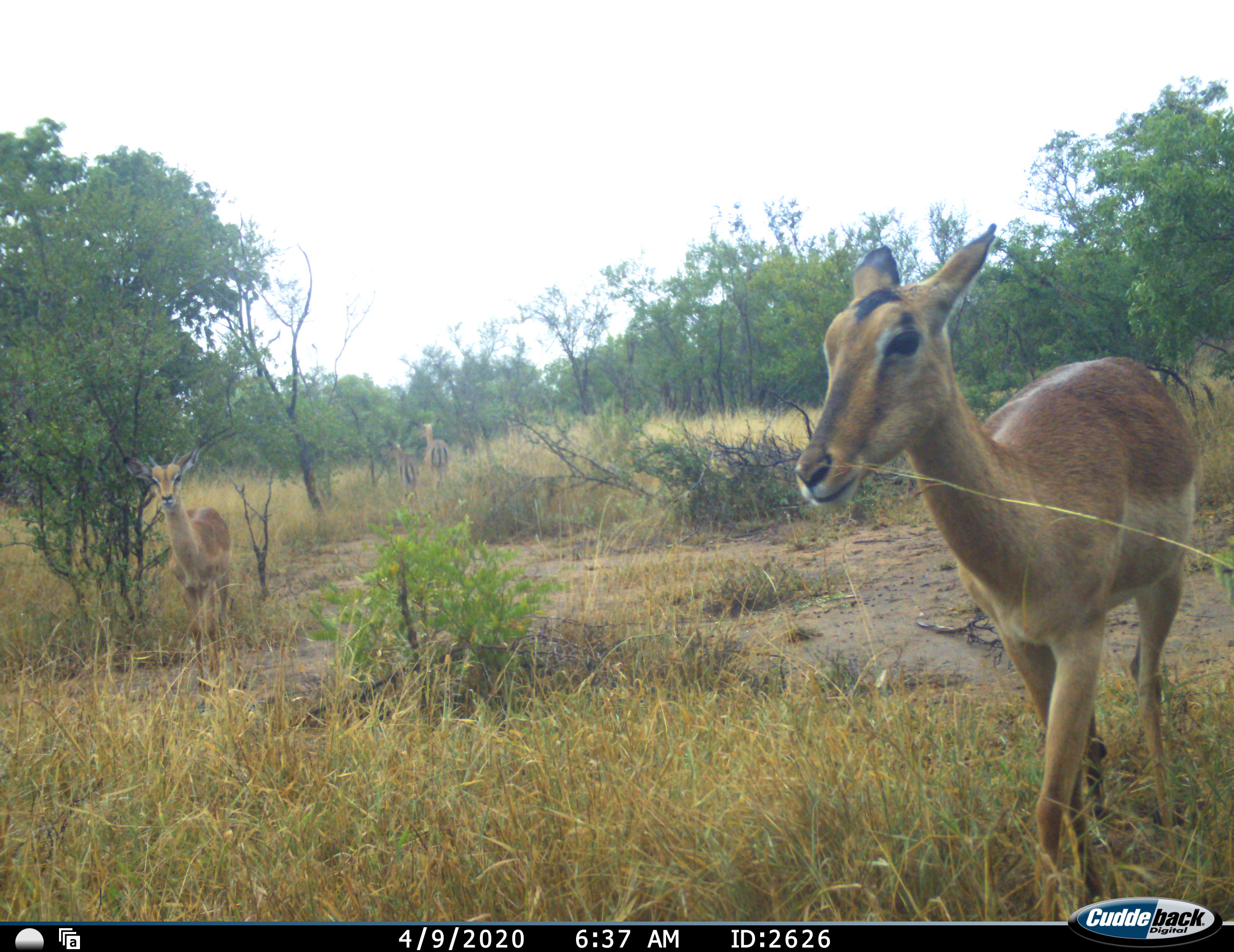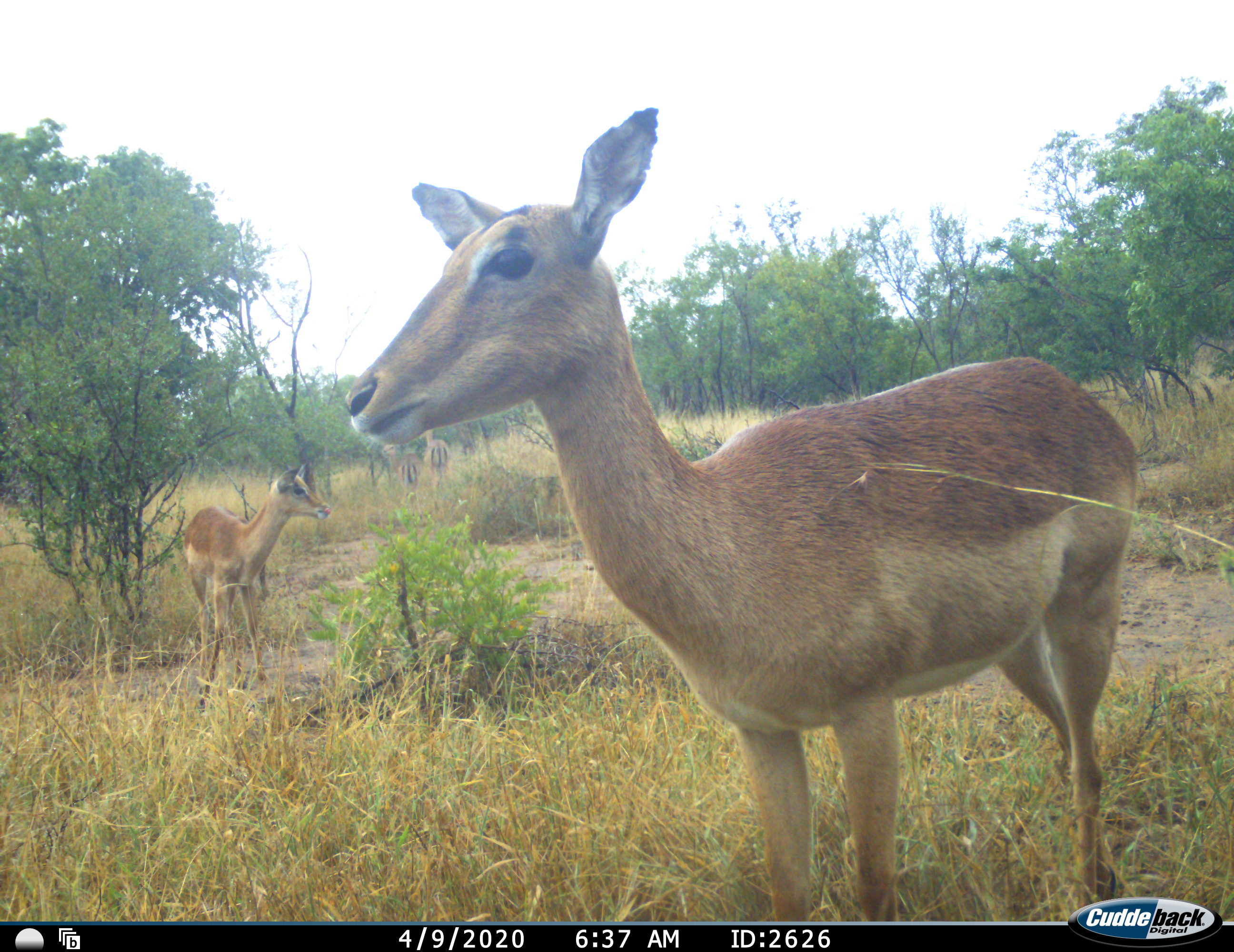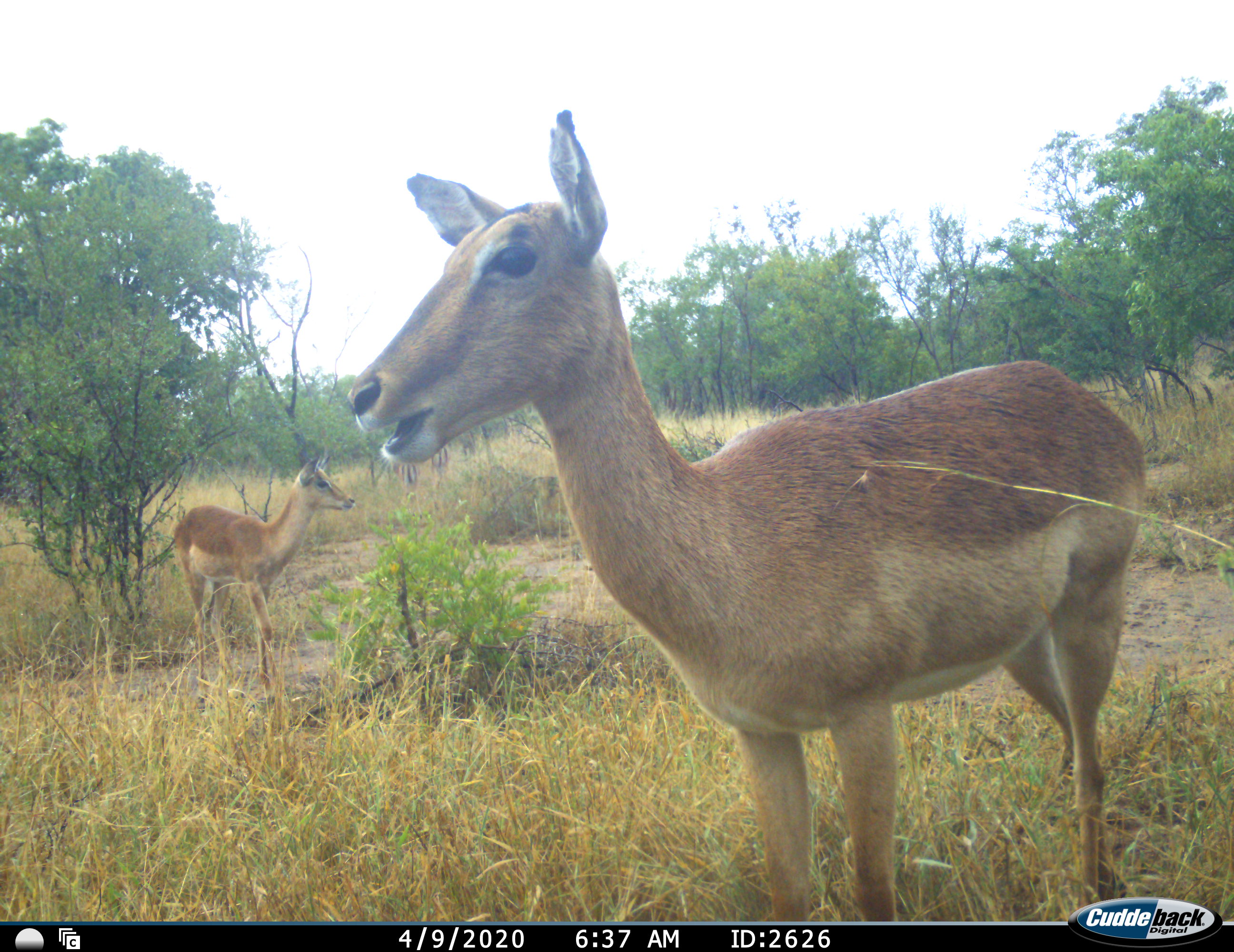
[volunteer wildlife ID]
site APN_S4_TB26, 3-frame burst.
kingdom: Animalia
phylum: Chordata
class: Mammalia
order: Artiodactyla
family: Bovidae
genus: Aepyceros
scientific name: Aepyceros melampus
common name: impala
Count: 4.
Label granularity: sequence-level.